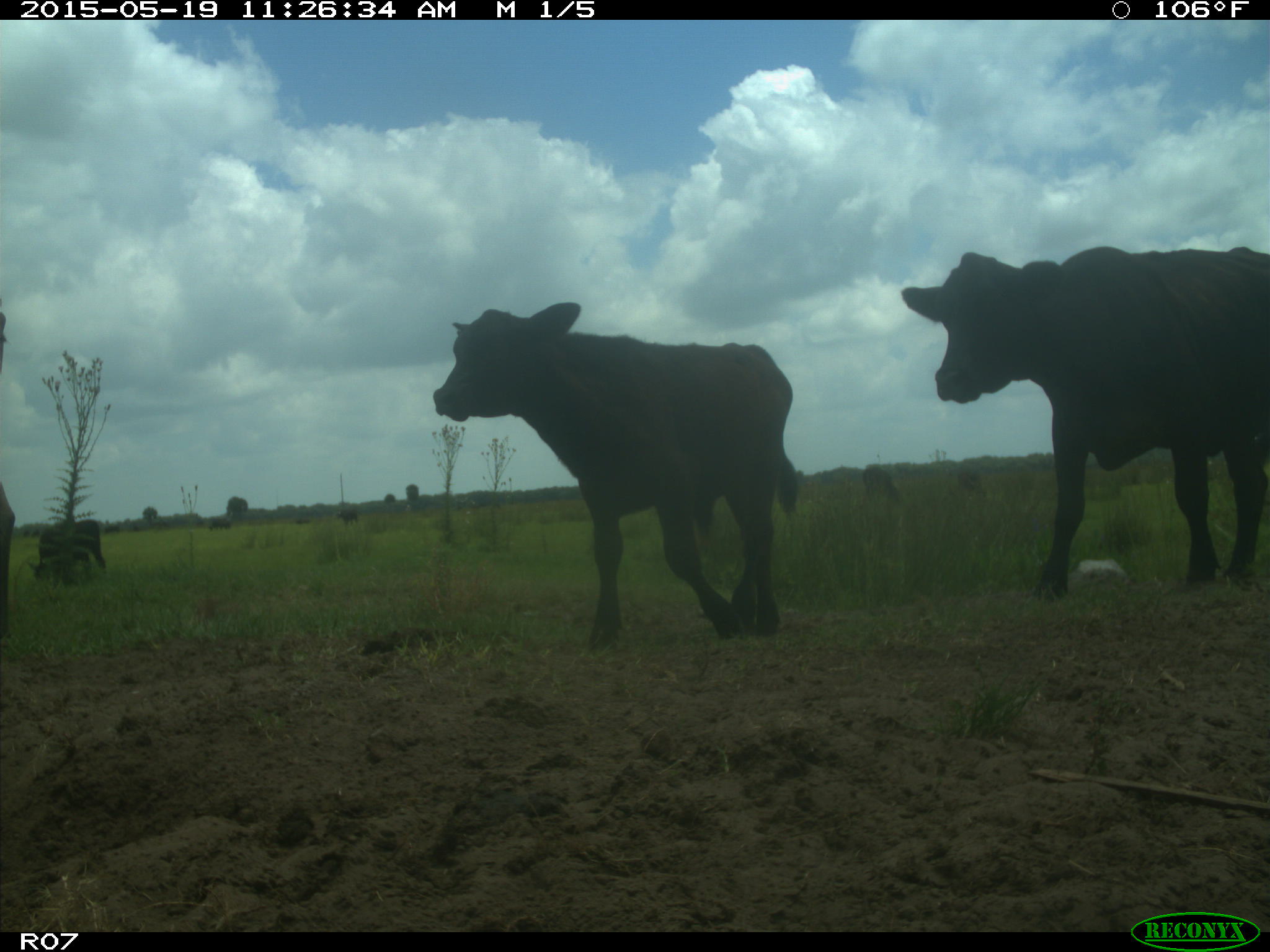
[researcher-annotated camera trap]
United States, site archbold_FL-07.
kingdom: Animalia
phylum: Chordata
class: Mammalia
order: Artiodactyla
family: Bovidae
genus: Bos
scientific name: Bos taurus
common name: domestic cow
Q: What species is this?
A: Bos taurus (domestic cow).